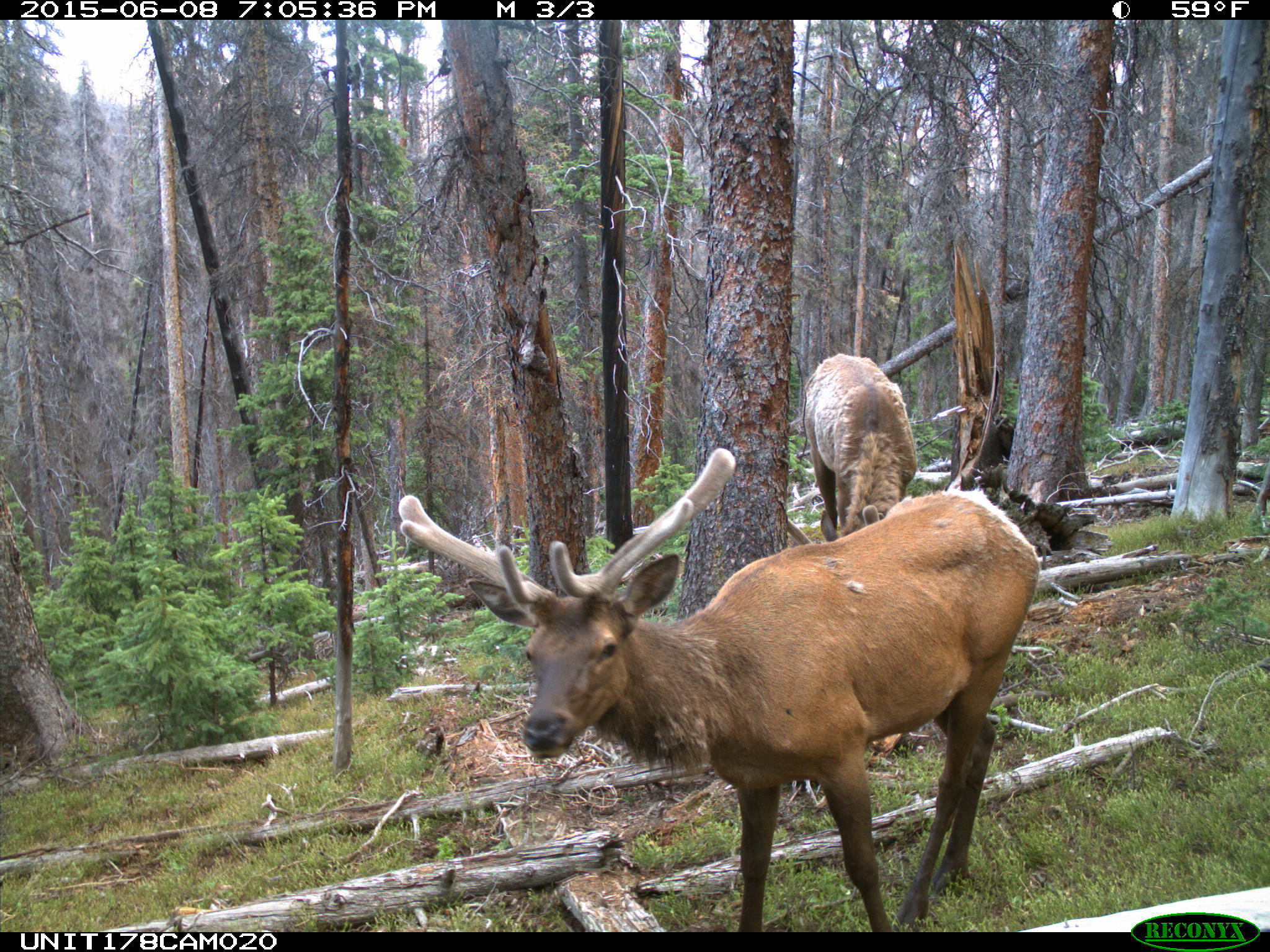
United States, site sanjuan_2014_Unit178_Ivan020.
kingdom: Animalia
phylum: Chordata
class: Mammalia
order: Artiodactyla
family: Cervidae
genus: Cervus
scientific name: Cervus elaphus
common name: red deer